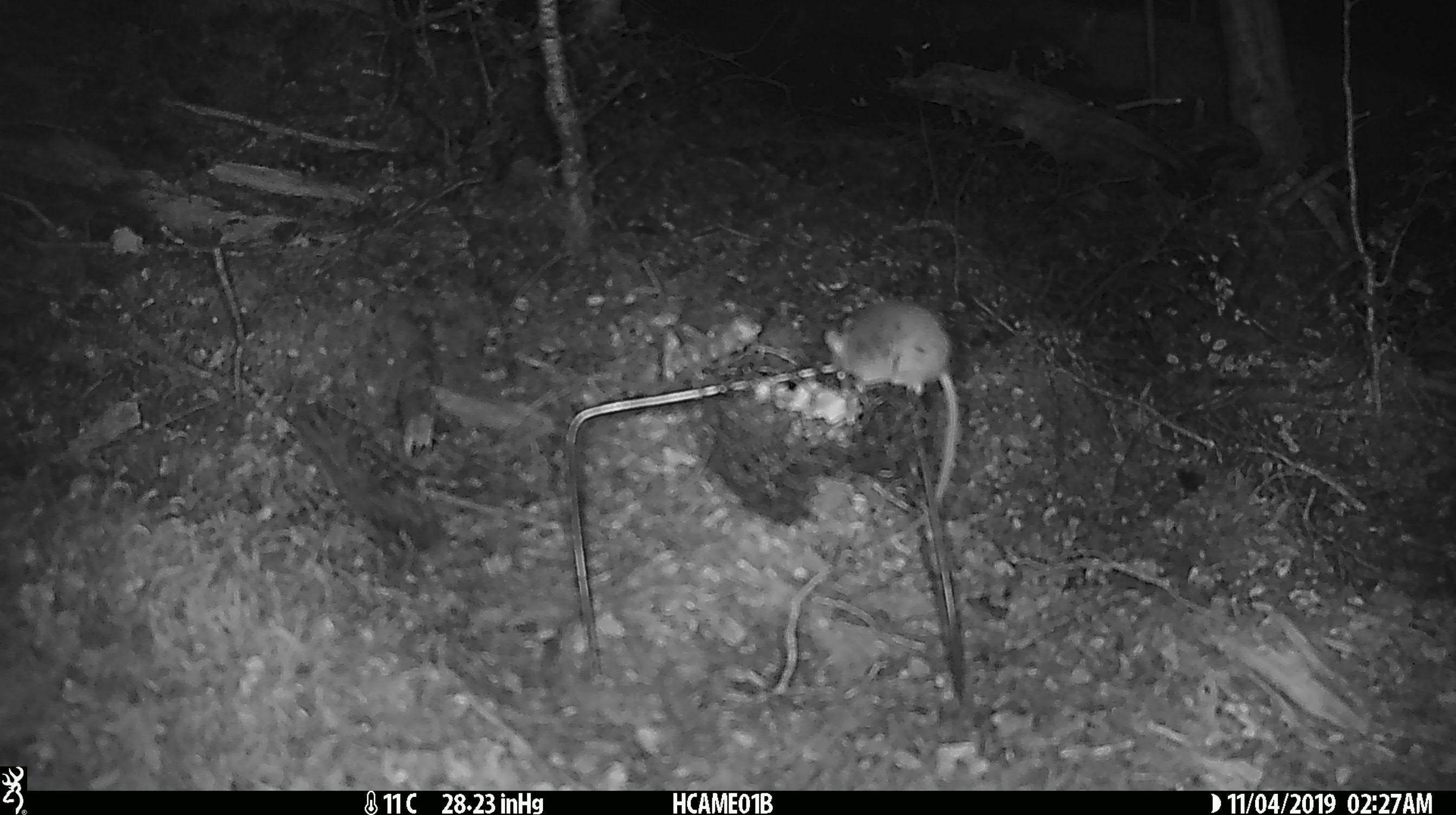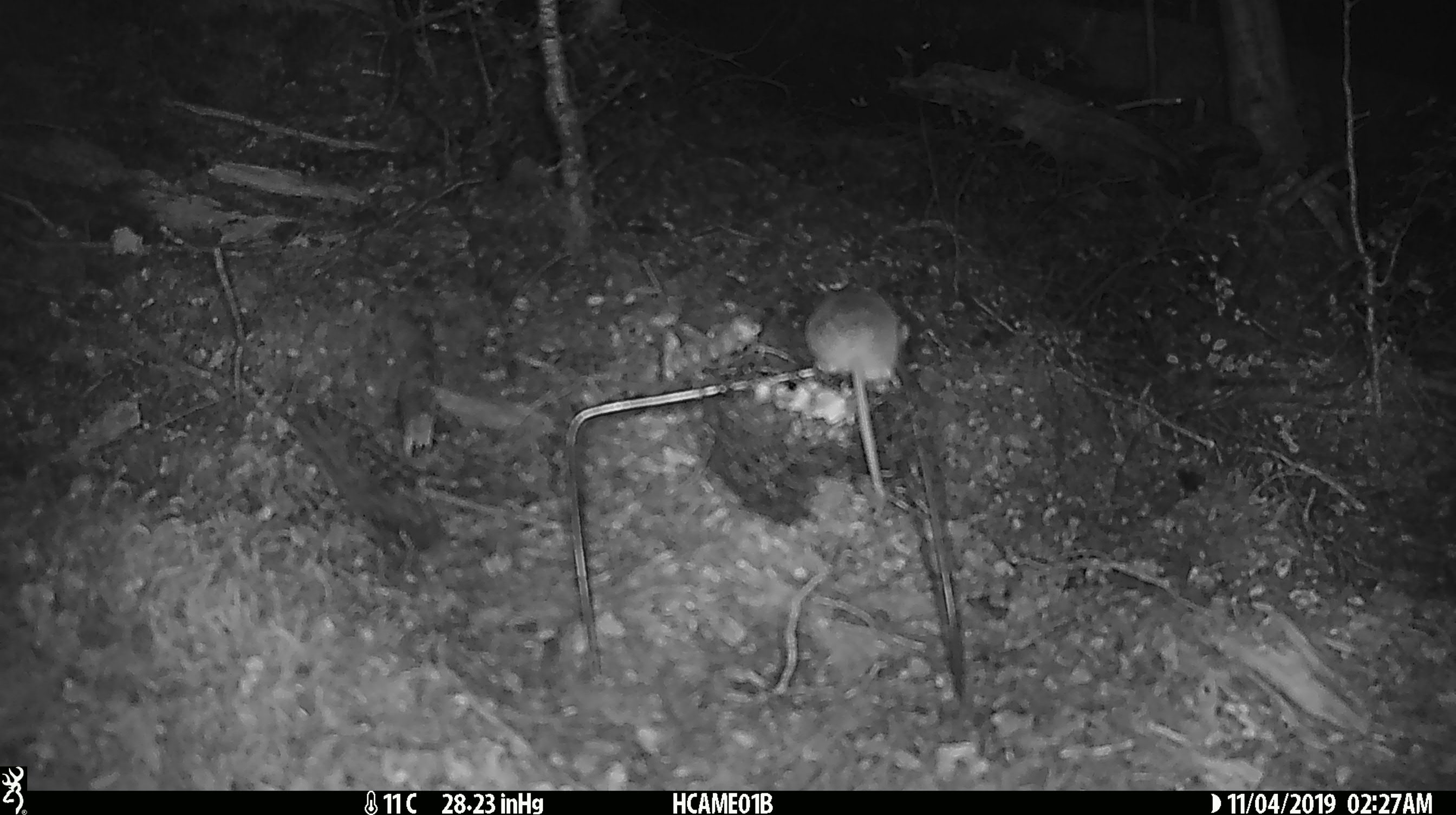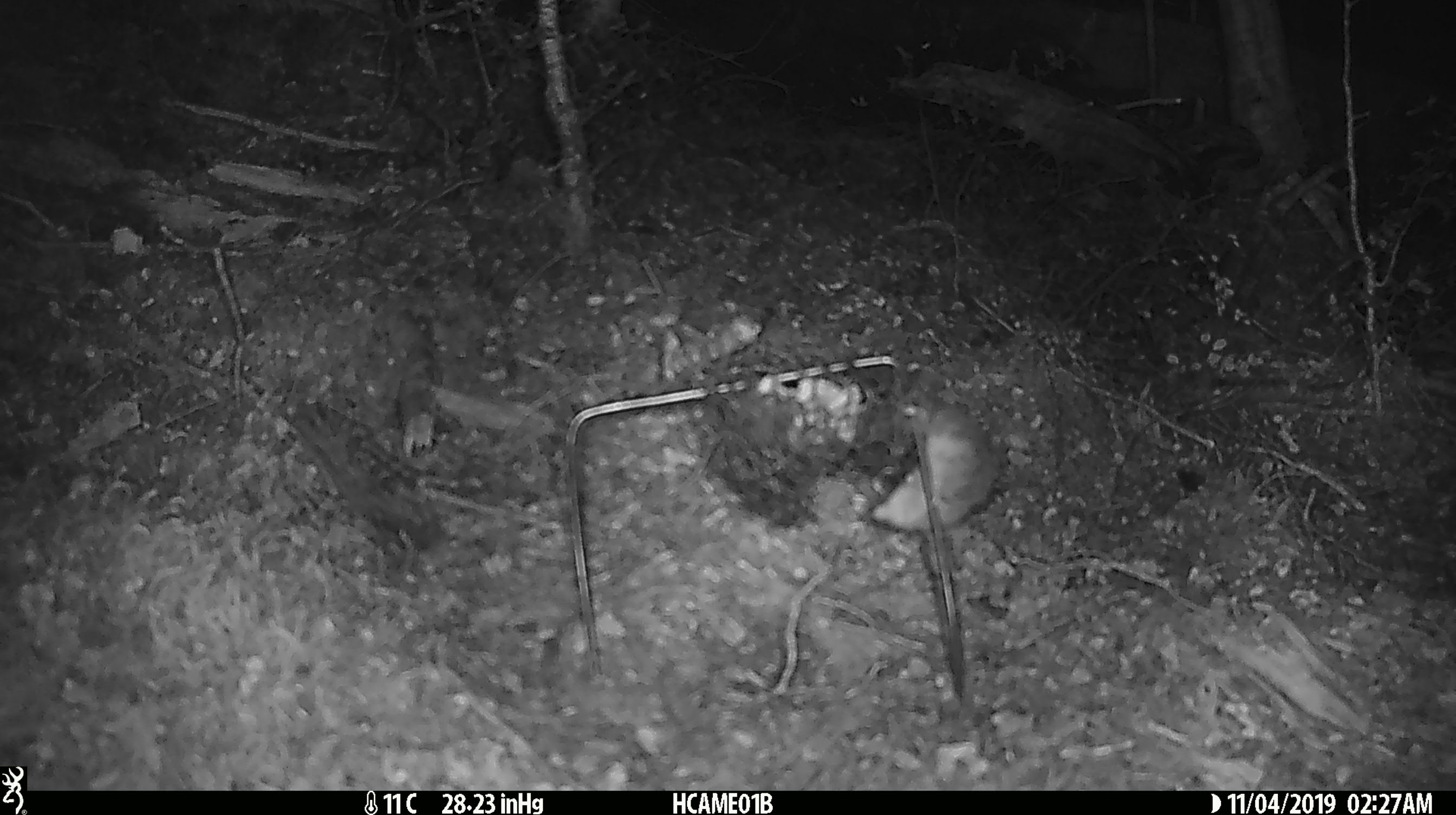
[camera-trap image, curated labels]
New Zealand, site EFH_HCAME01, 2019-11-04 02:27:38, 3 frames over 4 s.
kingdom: Animalia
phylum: Chordata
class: Mammalia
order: Rodentia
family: Muridae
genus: Mus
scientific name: Mus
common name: mouse